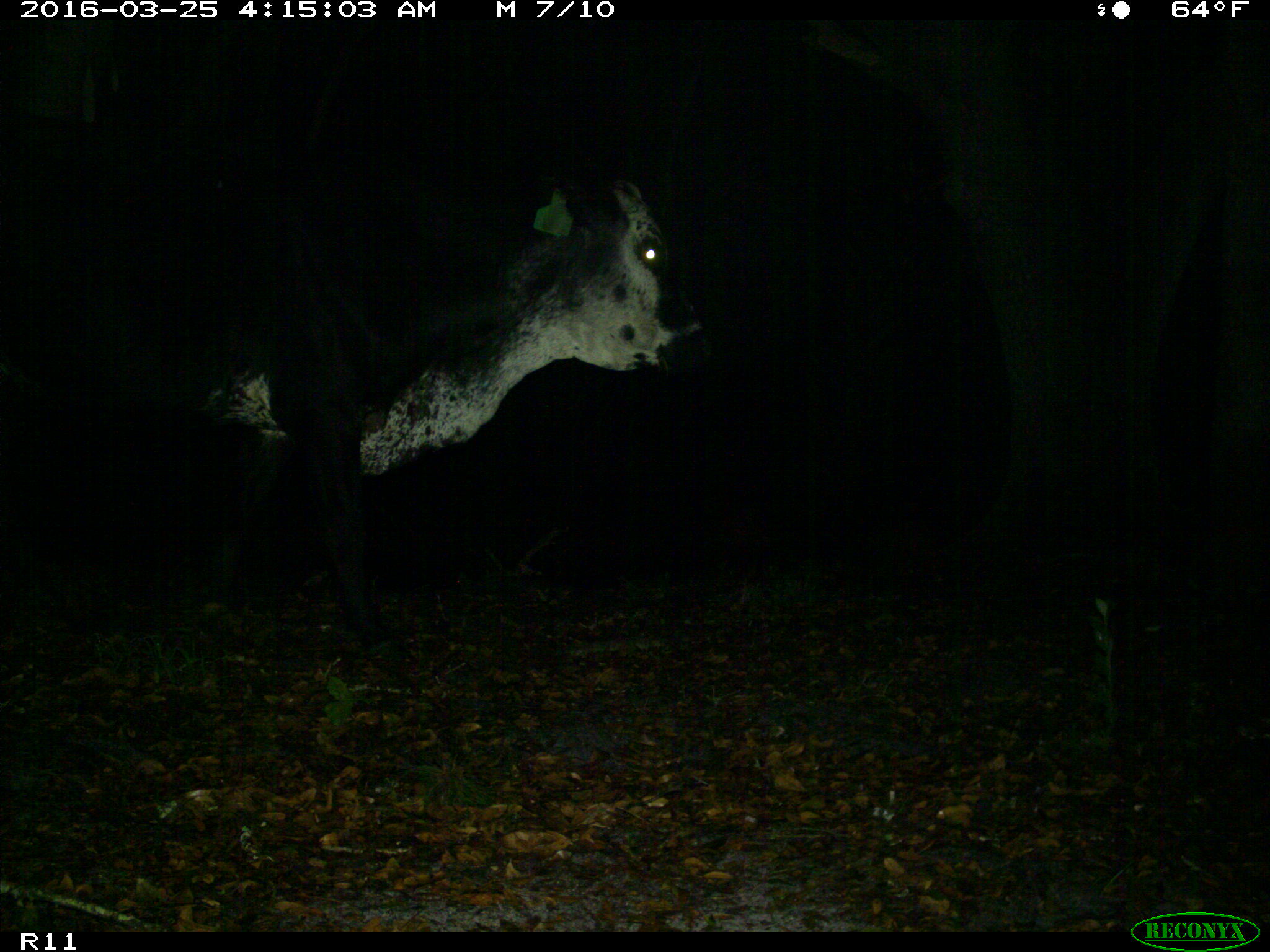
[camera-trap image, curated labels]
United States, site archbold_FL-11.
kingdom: Animalia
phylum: Chordata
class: Mammalia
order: Artiodactyla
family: Bovidae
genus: Bos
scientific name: Bos taurus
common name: domestic cow